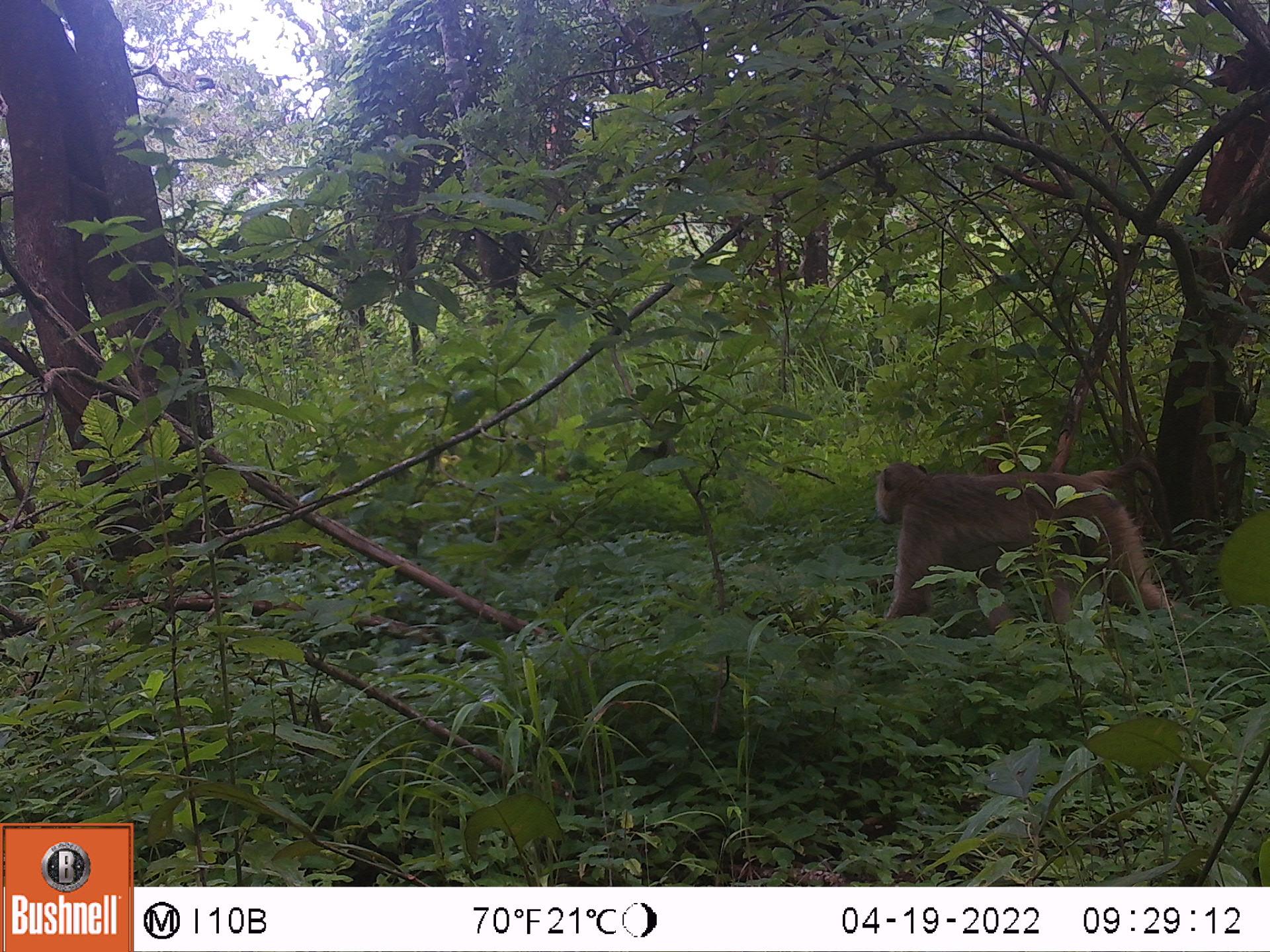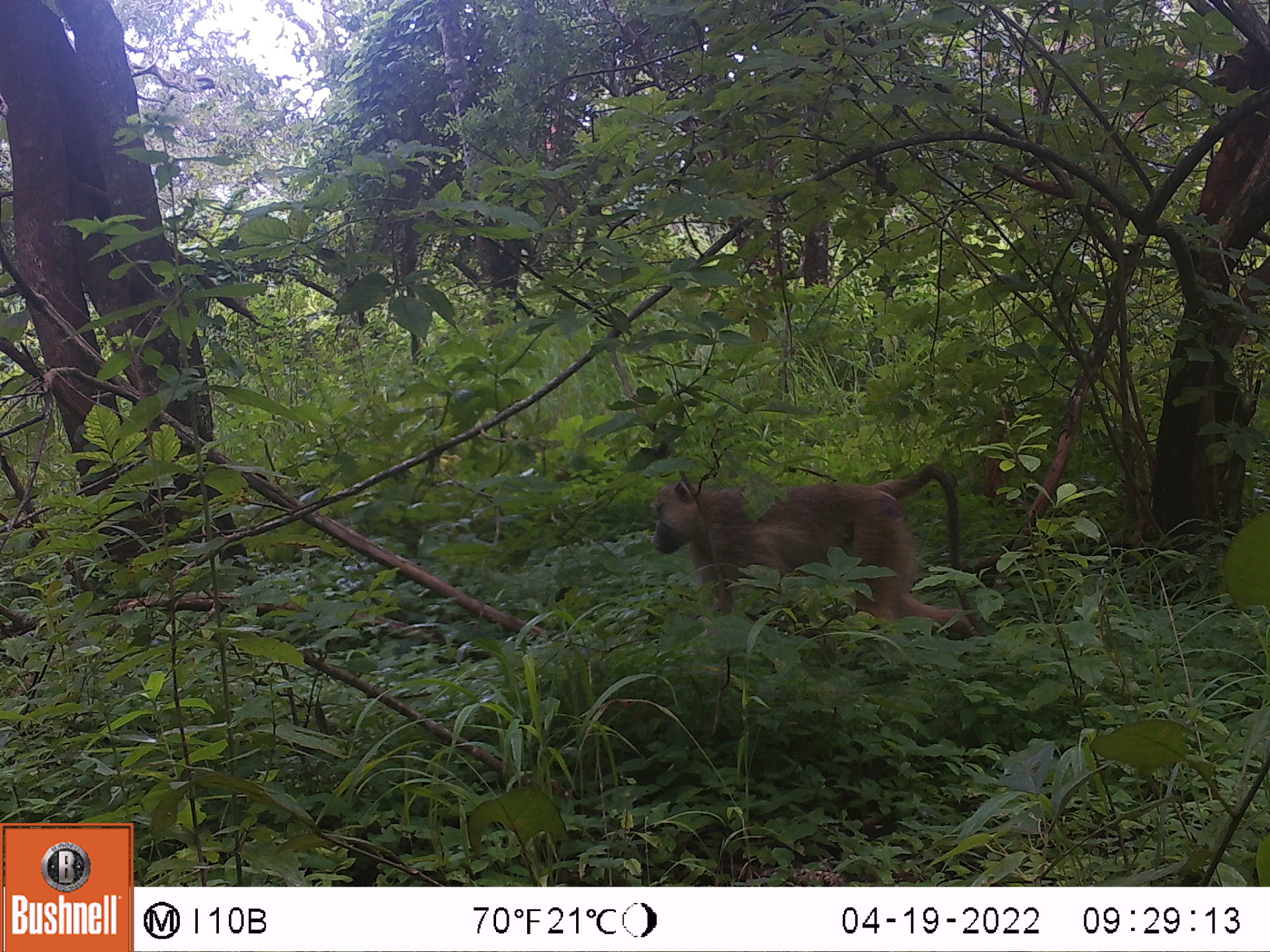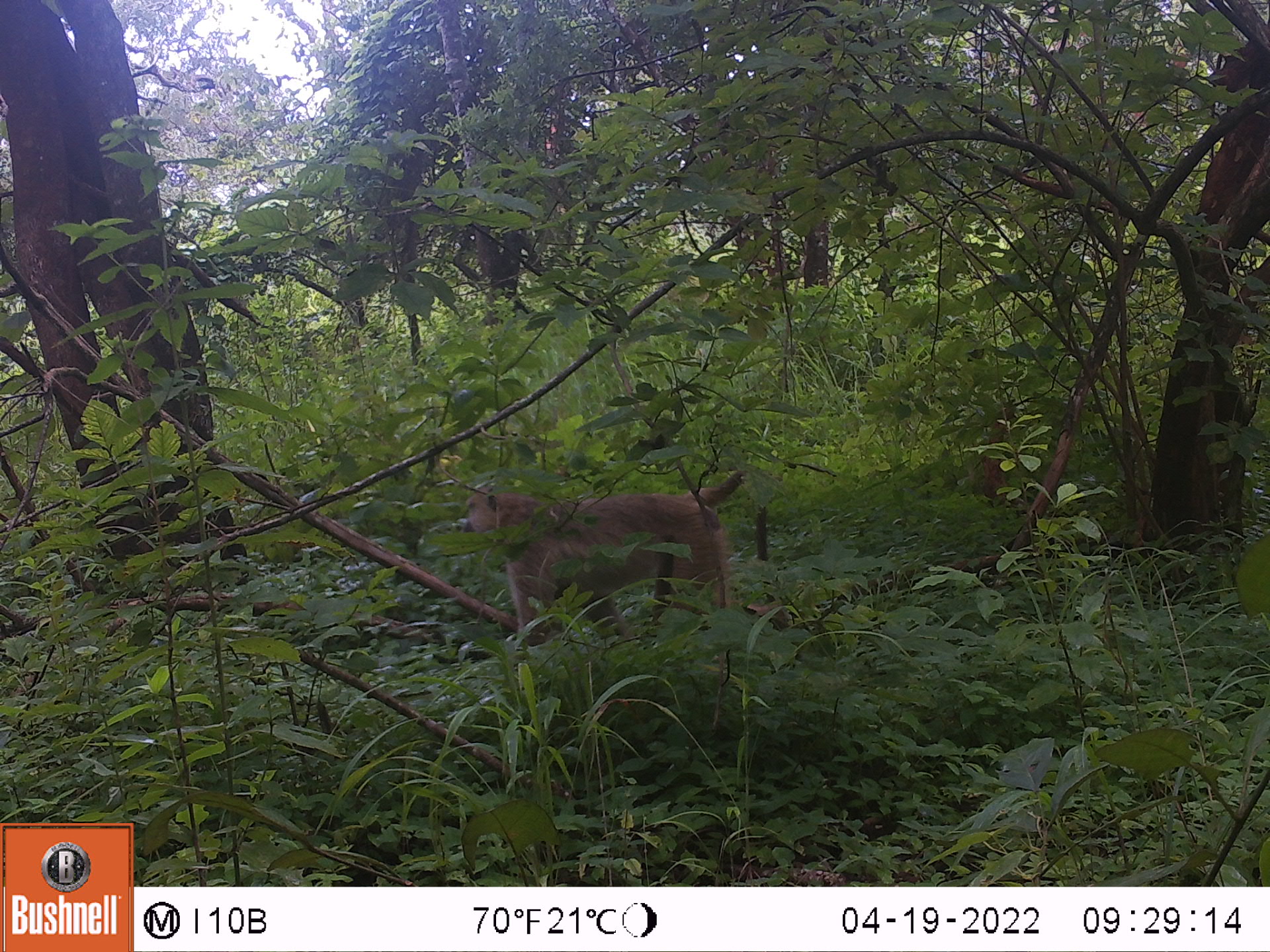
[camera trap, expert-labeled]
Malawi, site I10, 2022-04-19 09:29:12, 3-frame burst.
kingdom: Animalia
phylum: Chordata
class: Mammalia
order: Primates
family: Cercopithecidae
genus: Papio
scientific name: Papio cynocephalus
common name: yellow baboon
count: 1